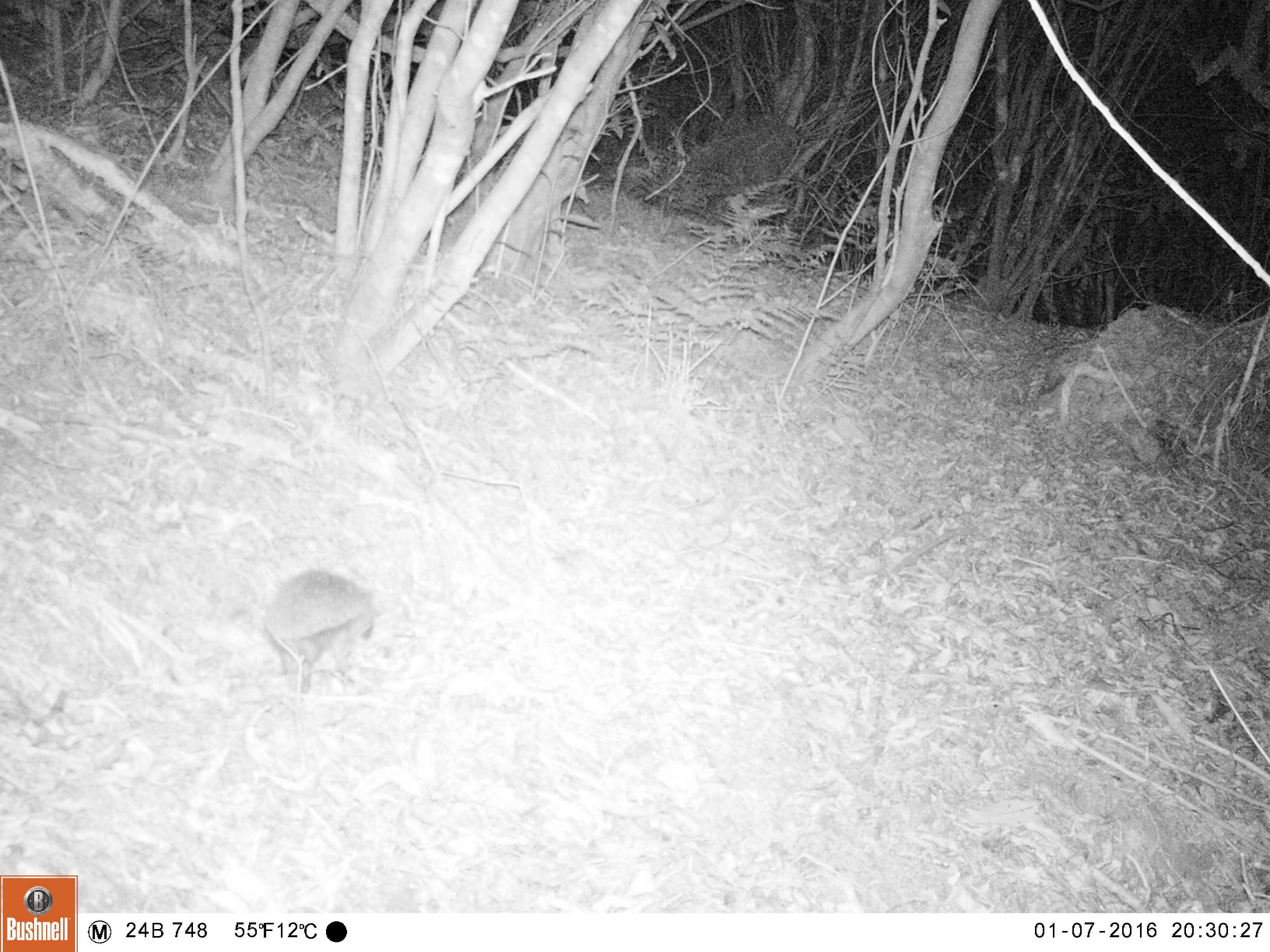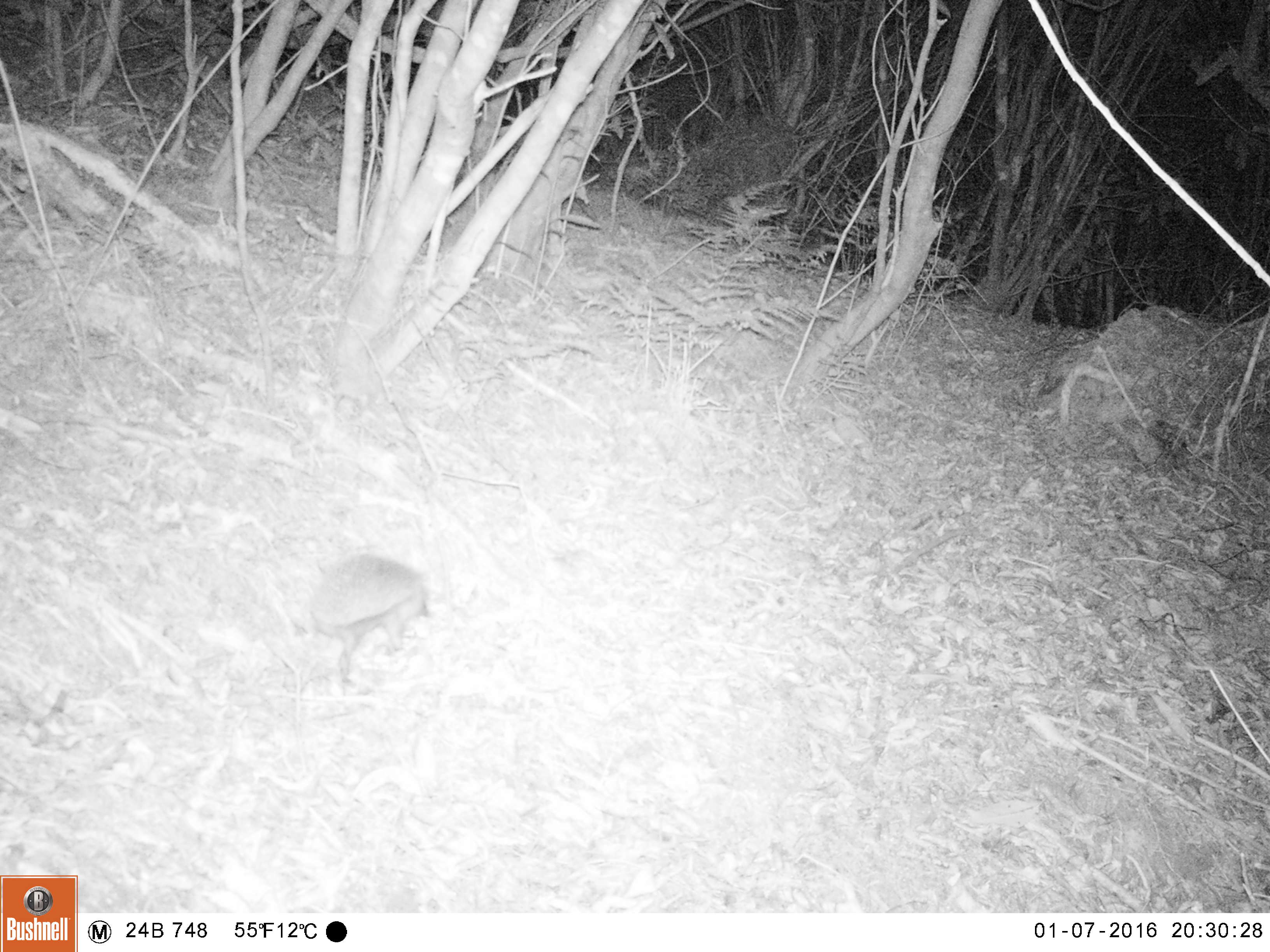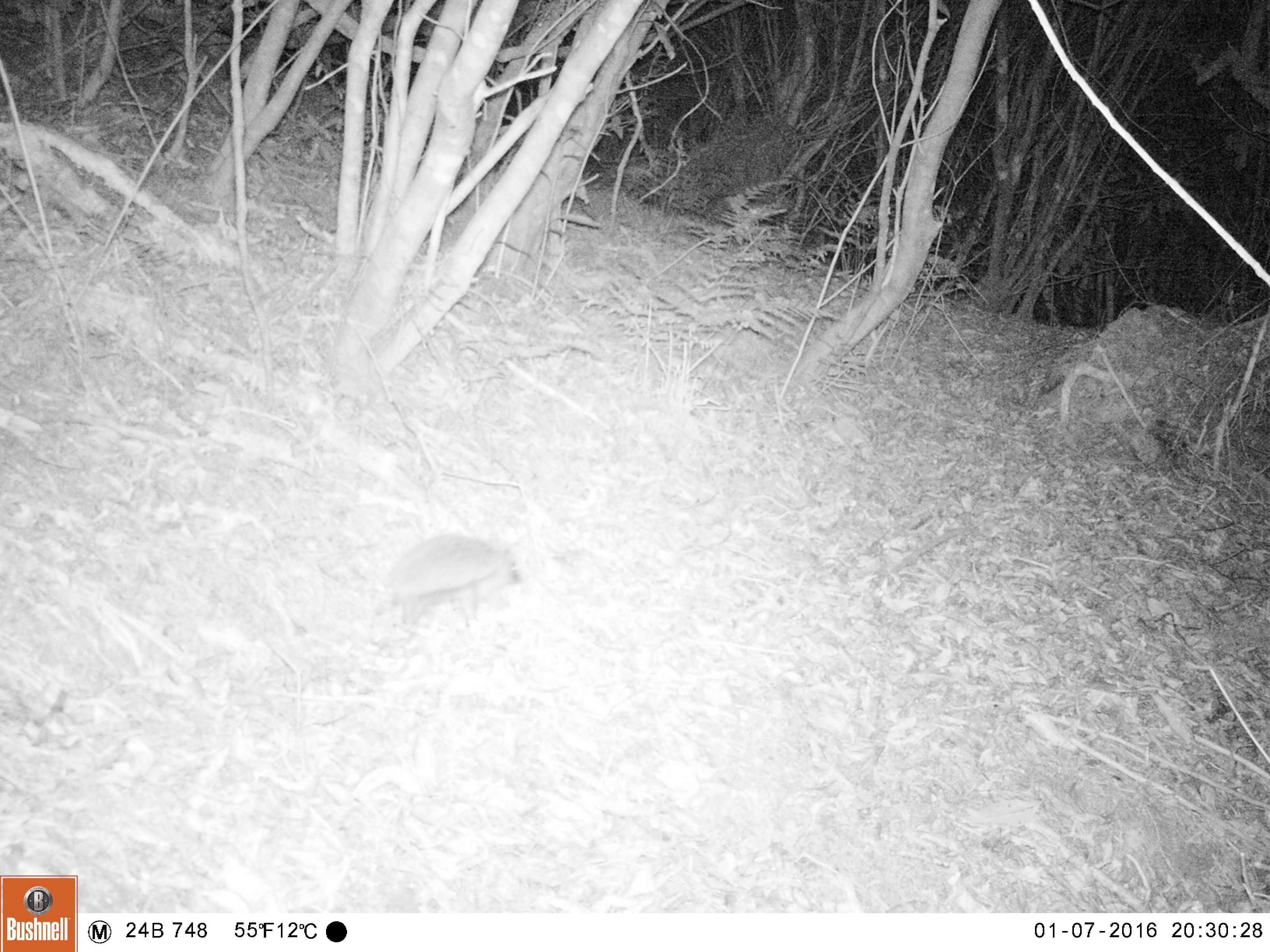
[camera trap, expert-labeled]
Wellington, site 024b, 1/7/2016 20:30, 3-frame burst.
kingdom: Animalia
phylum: Chordata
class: Mammalia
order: Eulipotyphla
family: Erinaceidae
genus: Erinaceus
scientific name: Erinaceus europaeus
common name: hedgehog